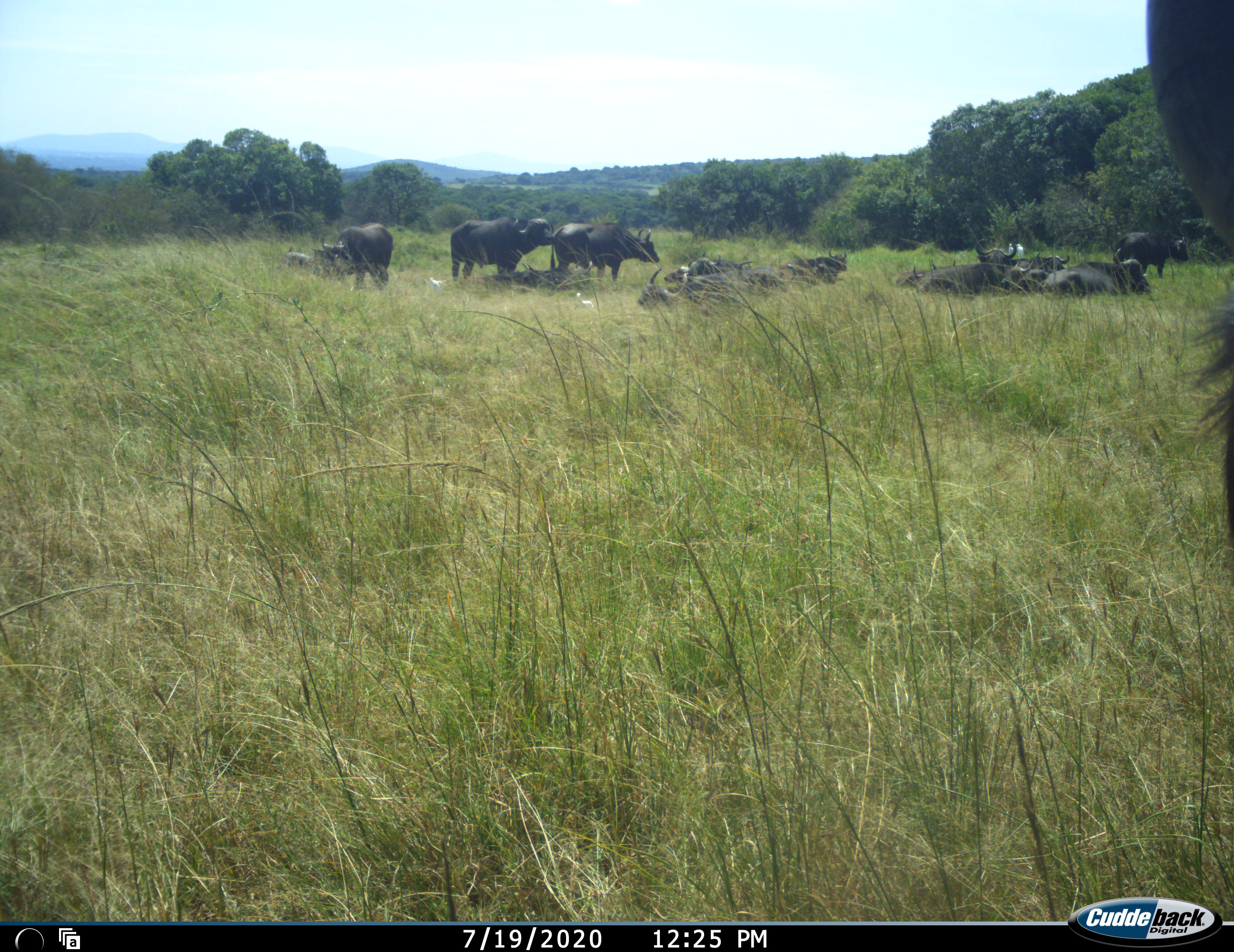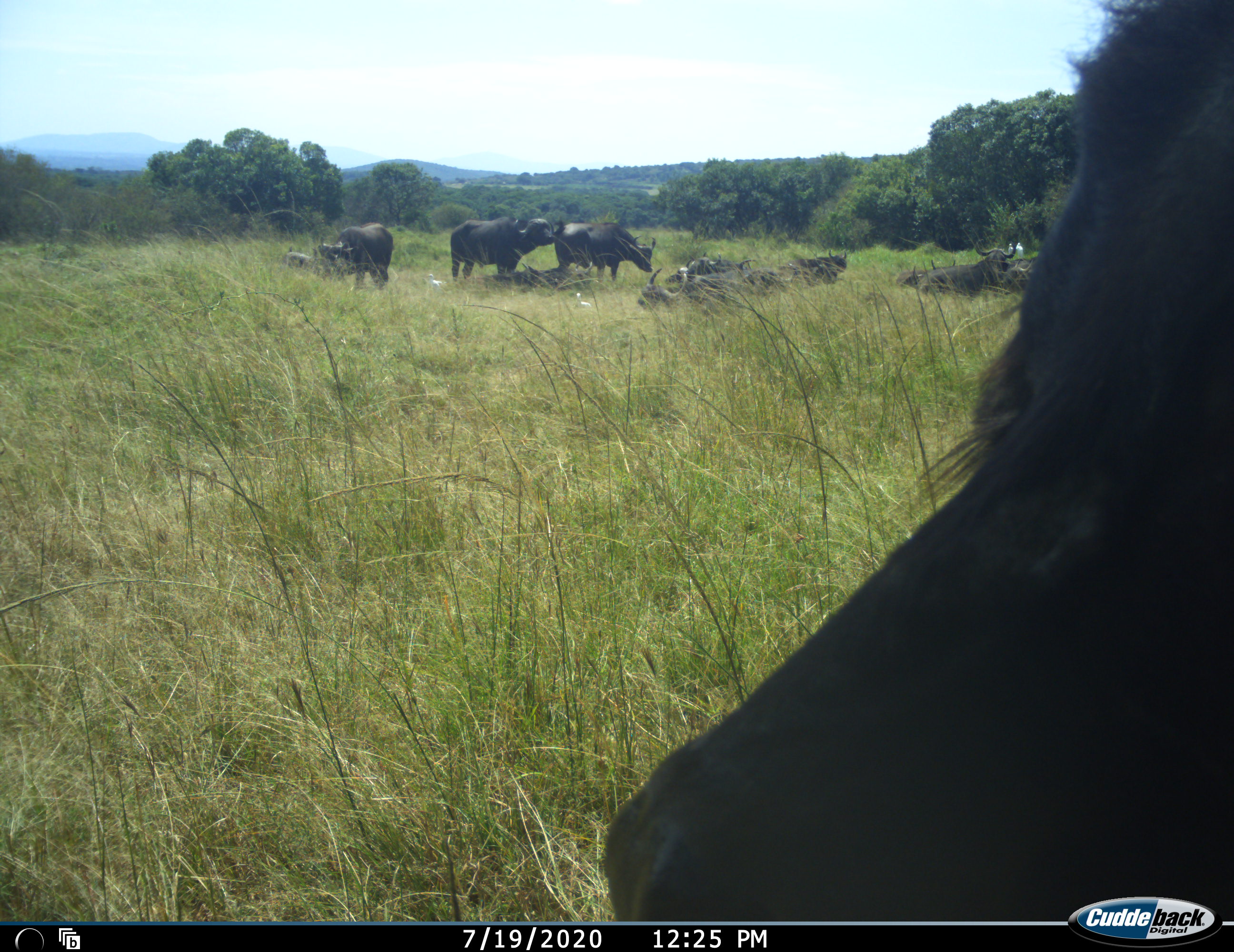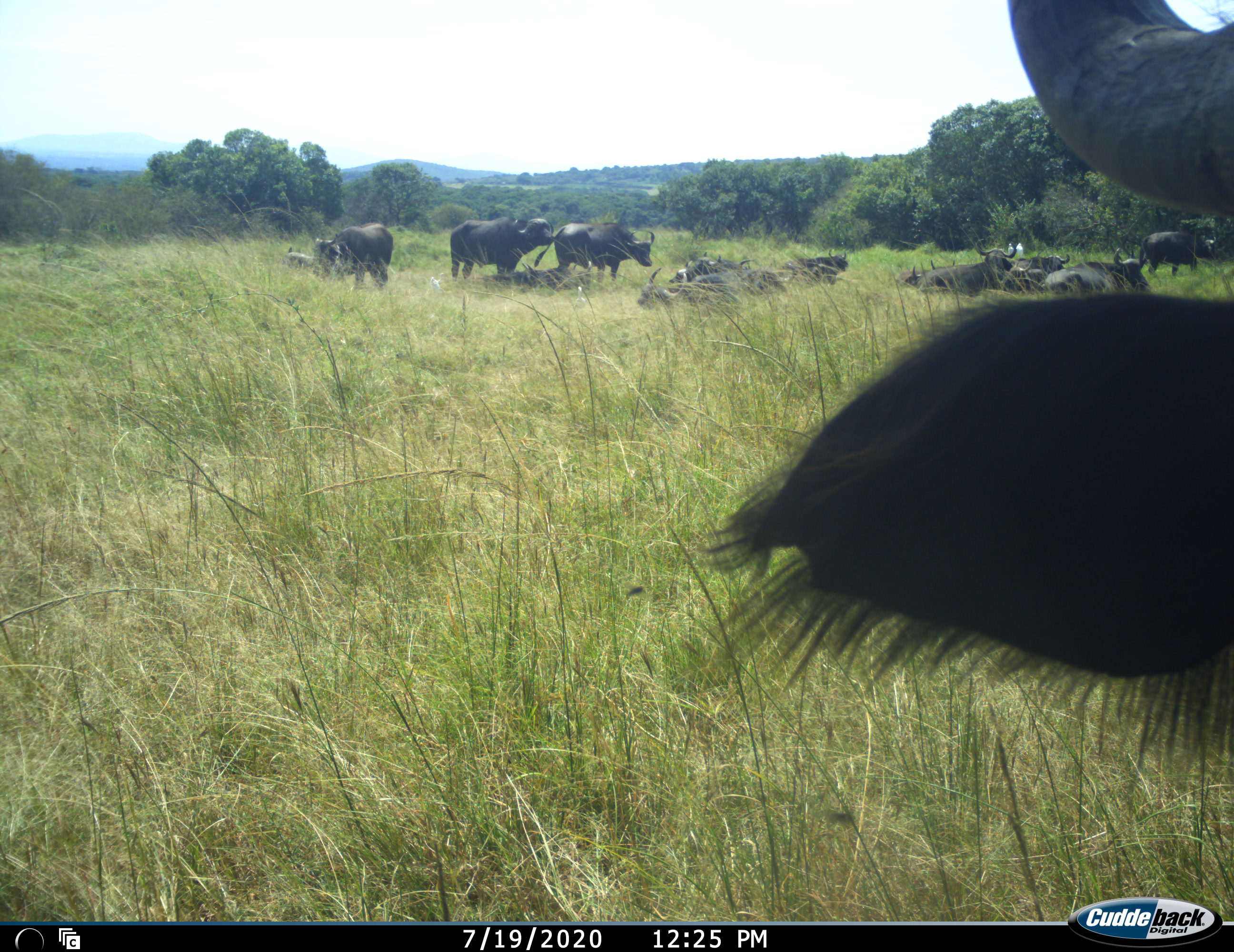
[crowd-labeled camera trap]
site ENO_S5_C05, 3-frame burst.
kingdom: Animalia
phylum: Chordata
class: Mammalia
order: Artiodactyla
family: Bovidae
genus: Syncerus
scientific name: Syncerus caffer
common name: african buffalo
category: buffalo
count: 11-50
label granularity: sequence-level